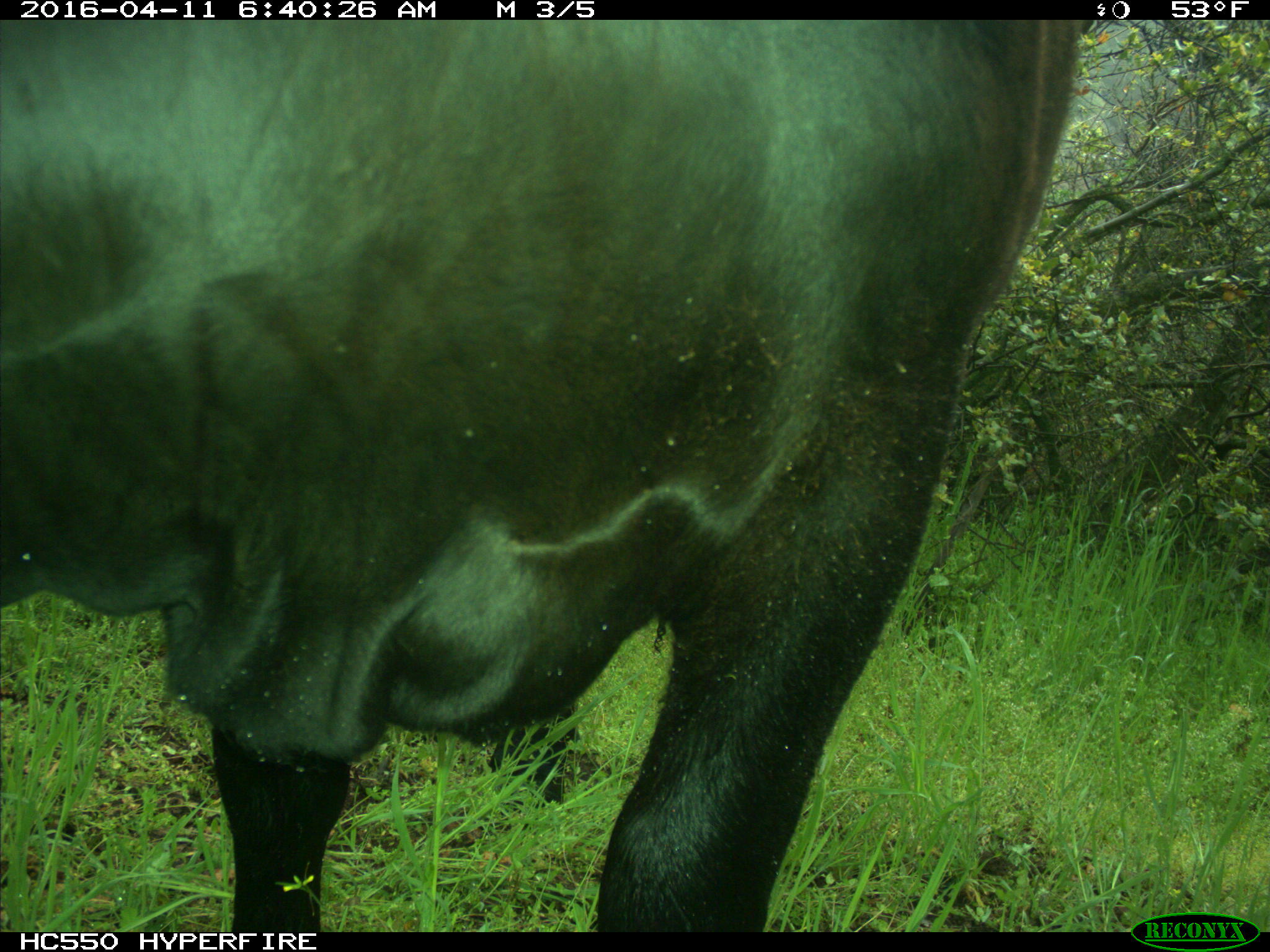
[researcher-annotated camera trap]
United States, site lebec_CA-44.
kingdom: Animalia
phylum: Chordata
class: Mammalia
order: Artiodactyla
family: Bovidae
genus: Bos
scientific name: Bos taurus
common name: domestic cow